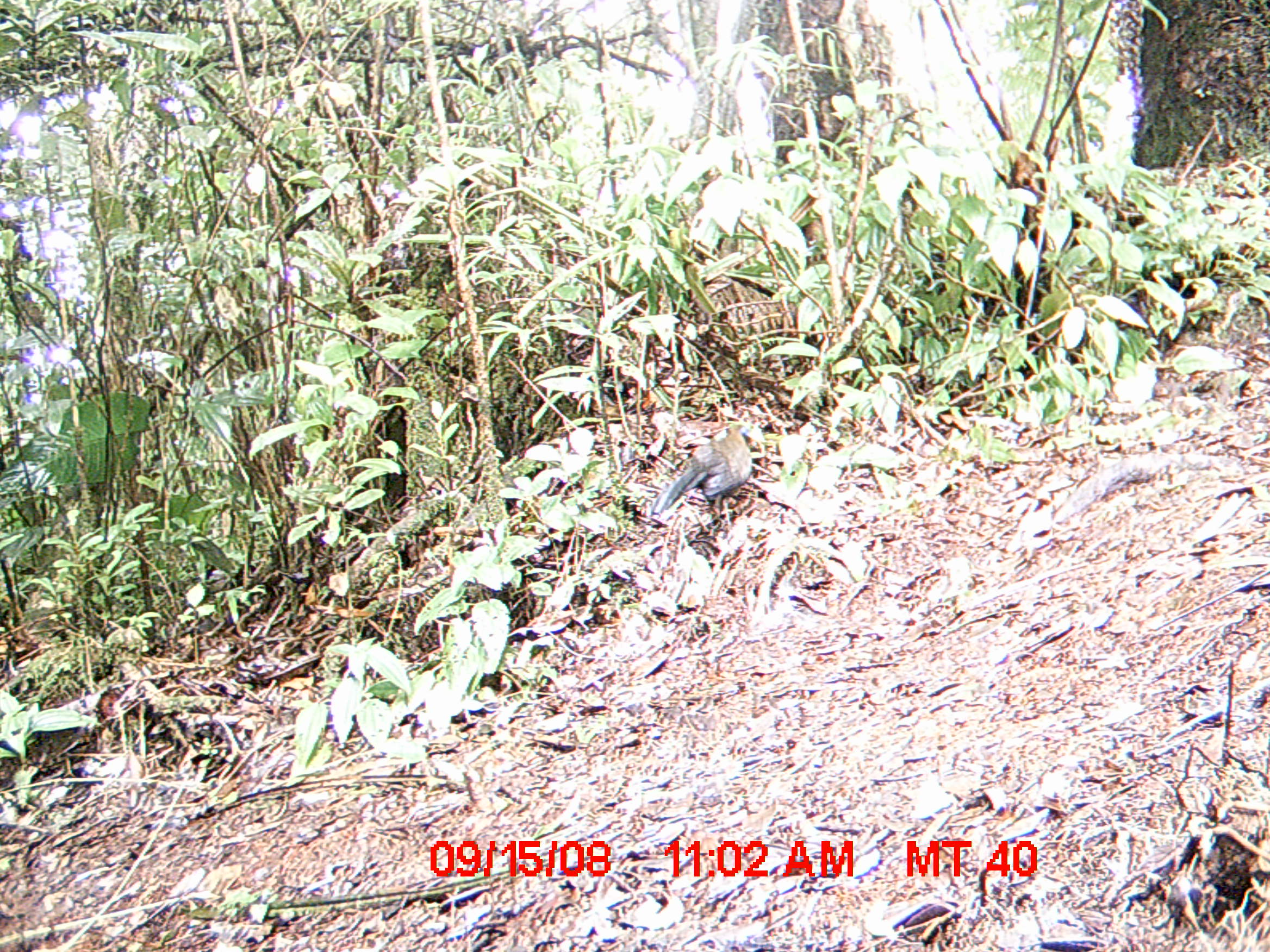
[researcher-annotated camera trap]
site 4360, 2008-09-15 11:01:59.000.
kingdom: Animalia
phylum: Chordata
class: Aves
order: Cuculiformes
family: Cuculidae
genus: Coua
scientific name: Coua serriana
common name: red-breasted coua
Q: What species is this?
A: Coua serriana (red-breasted coua).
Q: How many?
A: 1.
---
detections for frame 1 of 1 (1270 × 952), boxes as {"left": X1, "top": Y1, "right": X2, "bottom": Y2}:
coua serriana: {"left": 650, "top": 421, "right": 765, "bottom": 518}